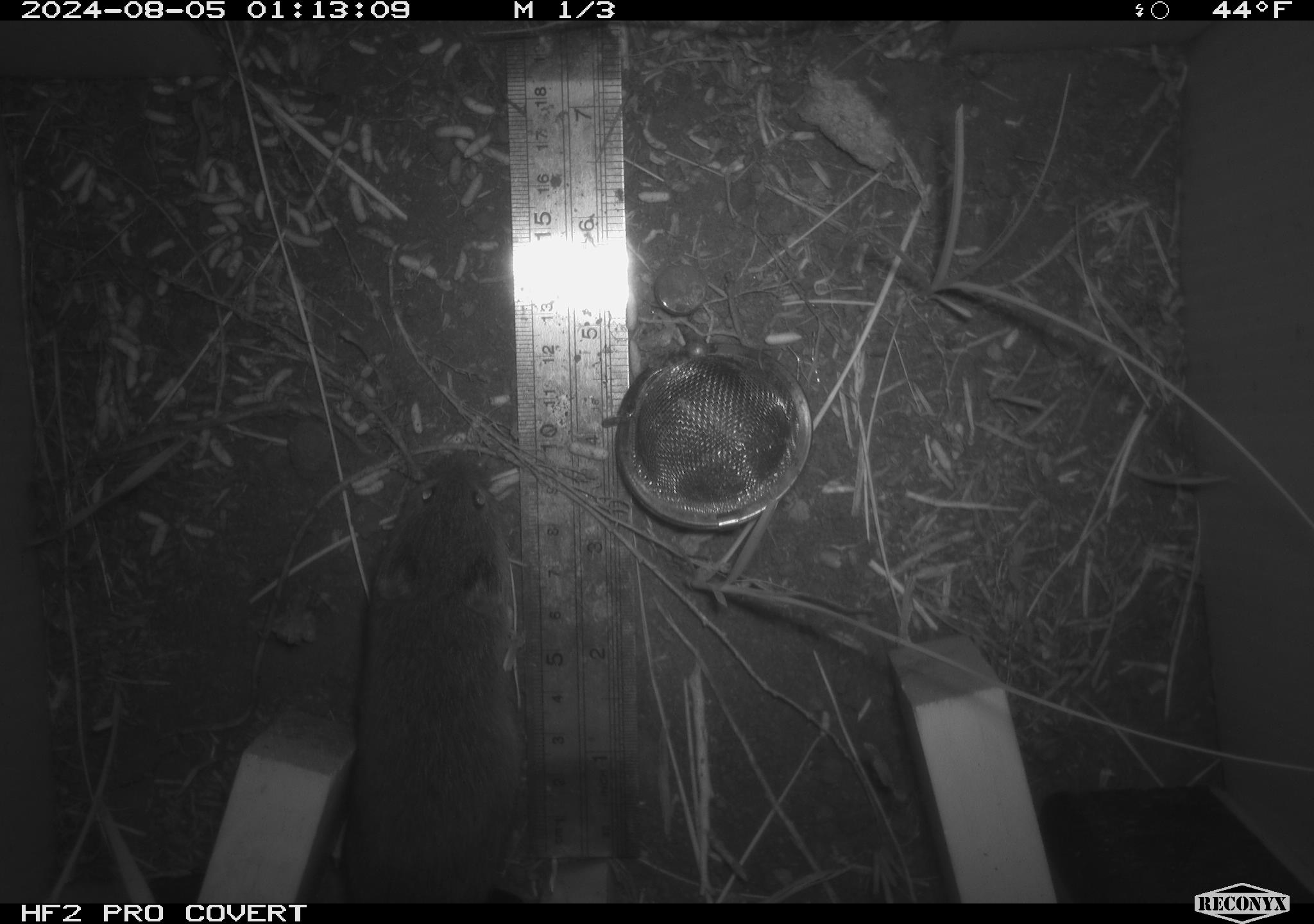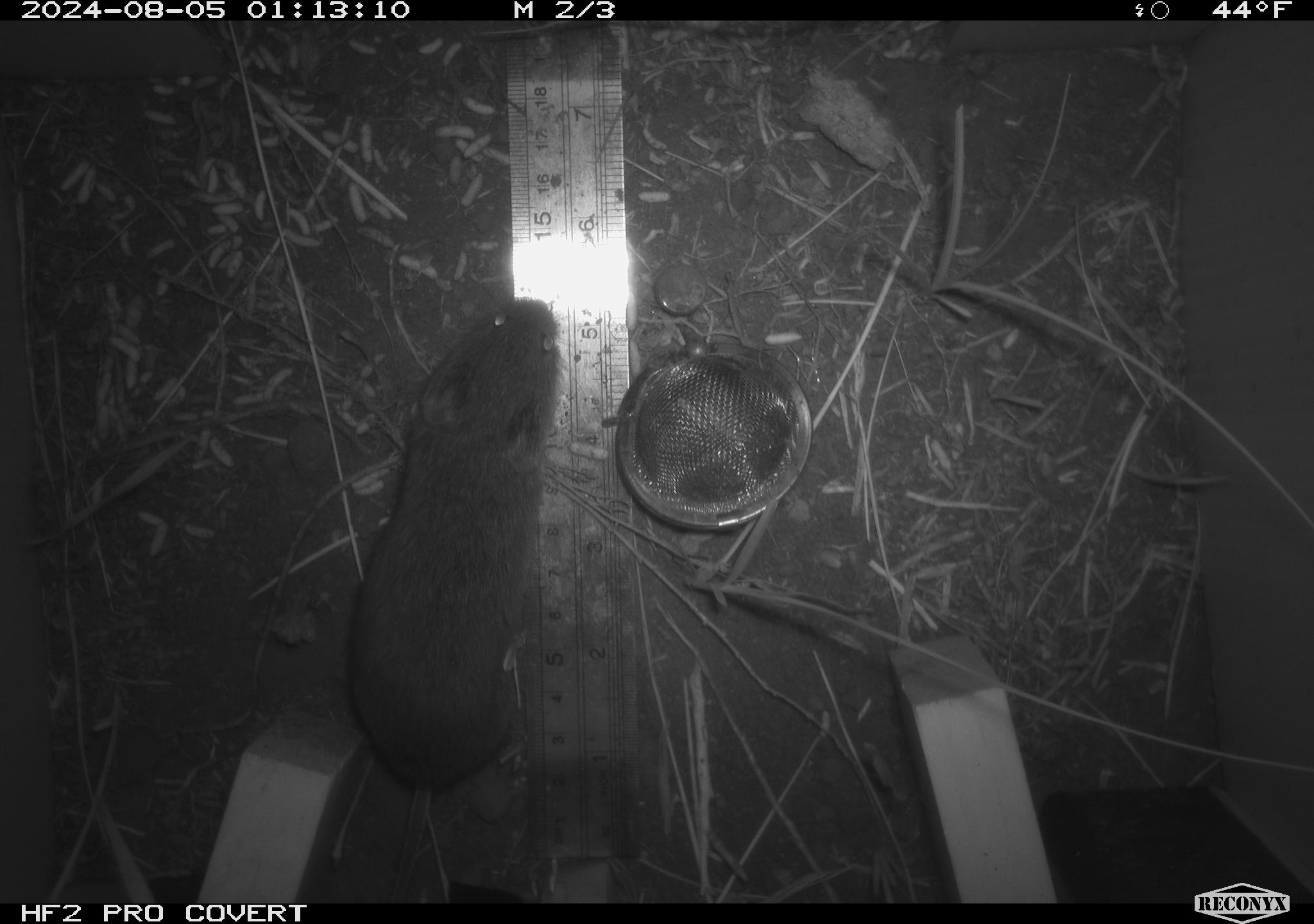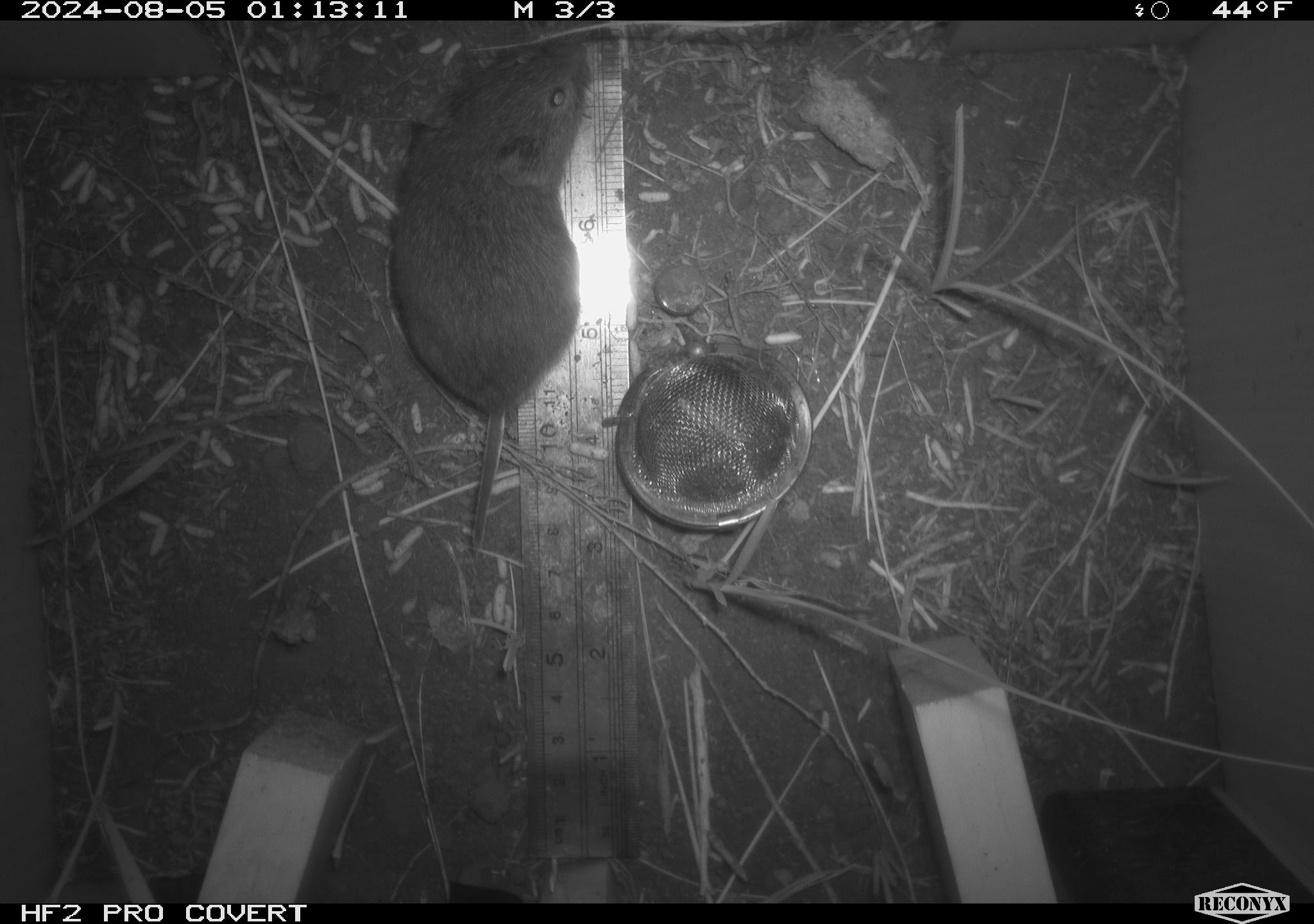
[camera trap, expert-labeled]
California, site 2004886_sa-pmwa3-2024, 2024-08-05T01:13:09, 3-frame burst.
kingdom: Animalia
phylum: Chordata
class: Mammalia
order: Rodentia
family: Cricetidae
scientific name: Arvicolinae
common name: voles, lemmings, and muskrats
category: arvicolinae subfamily